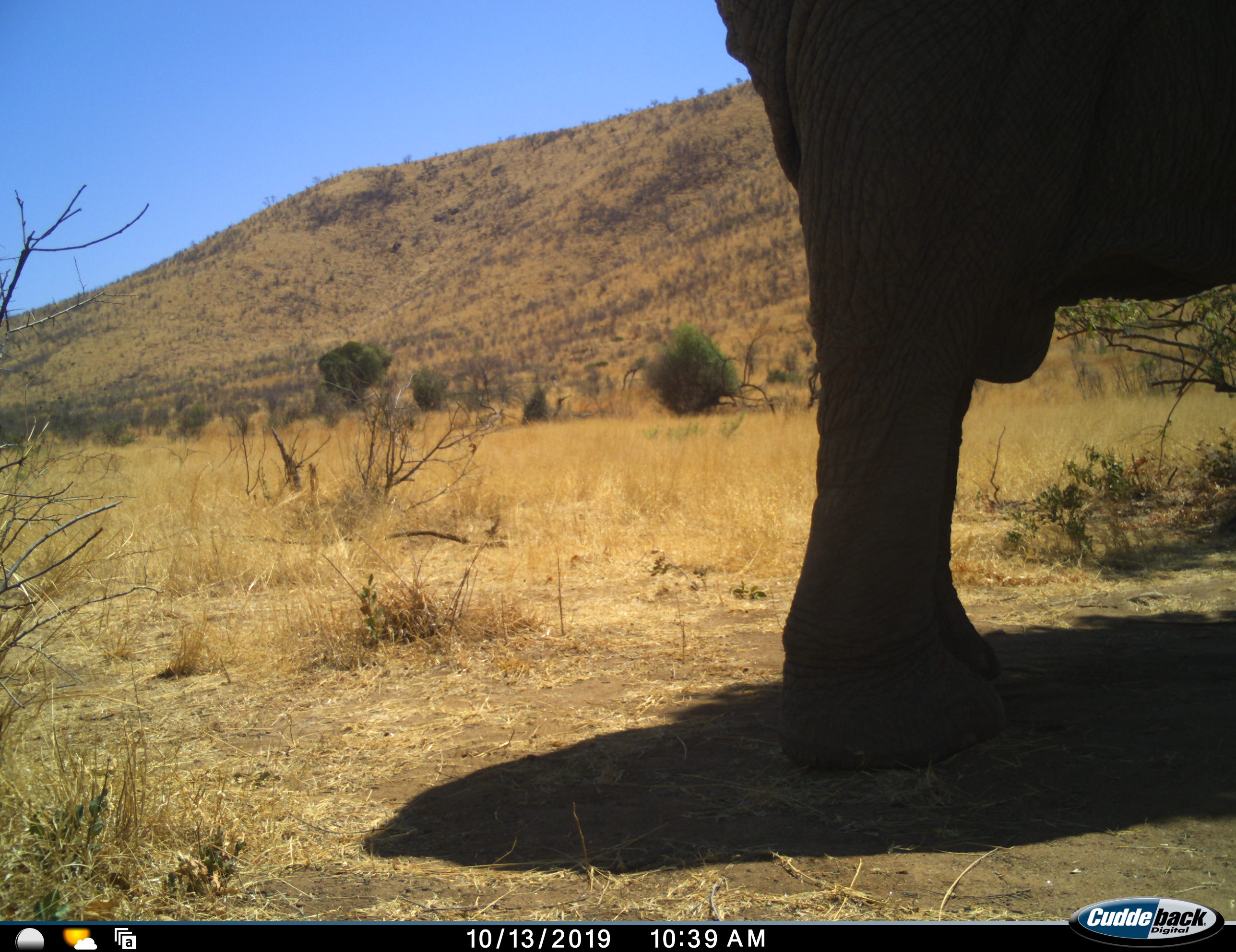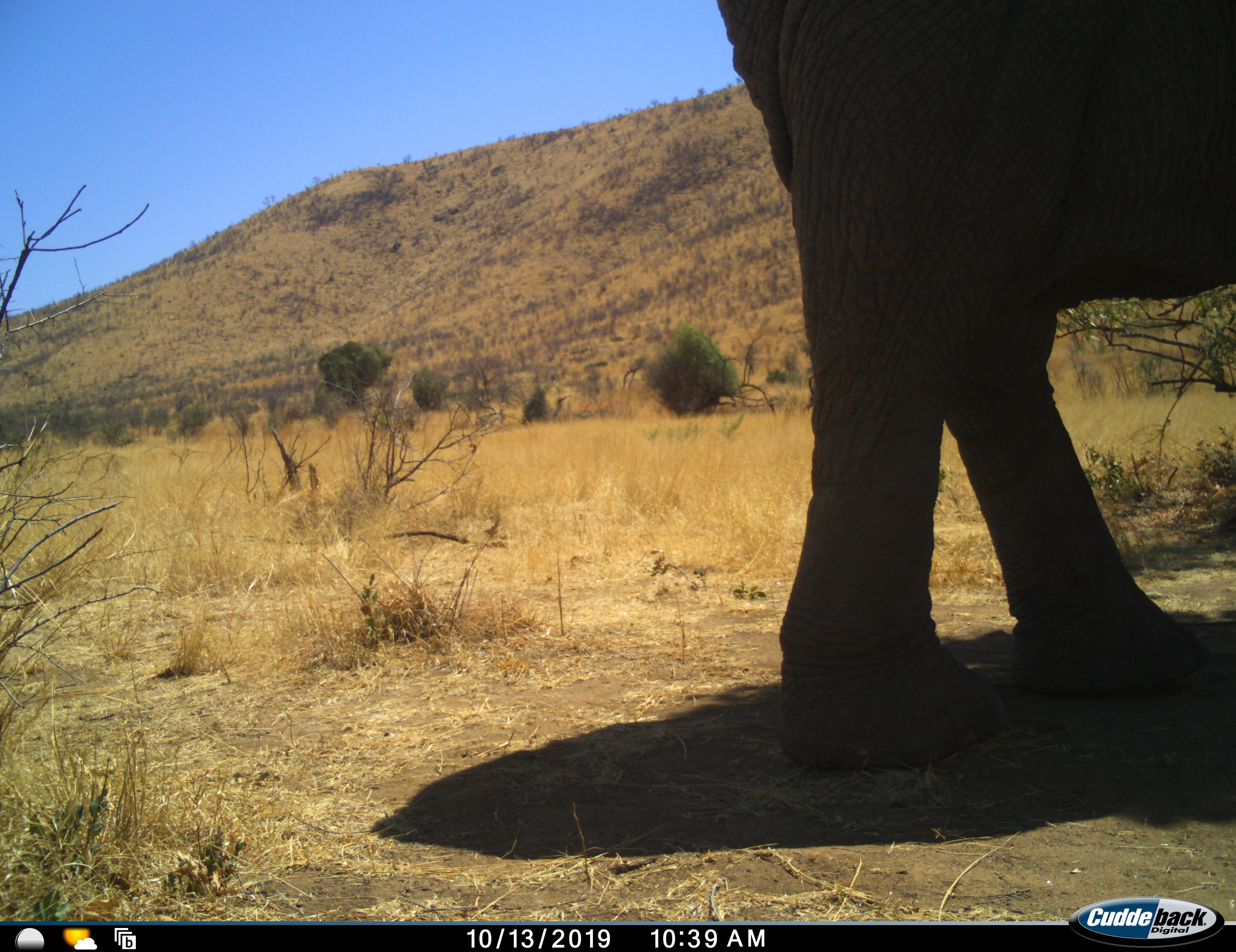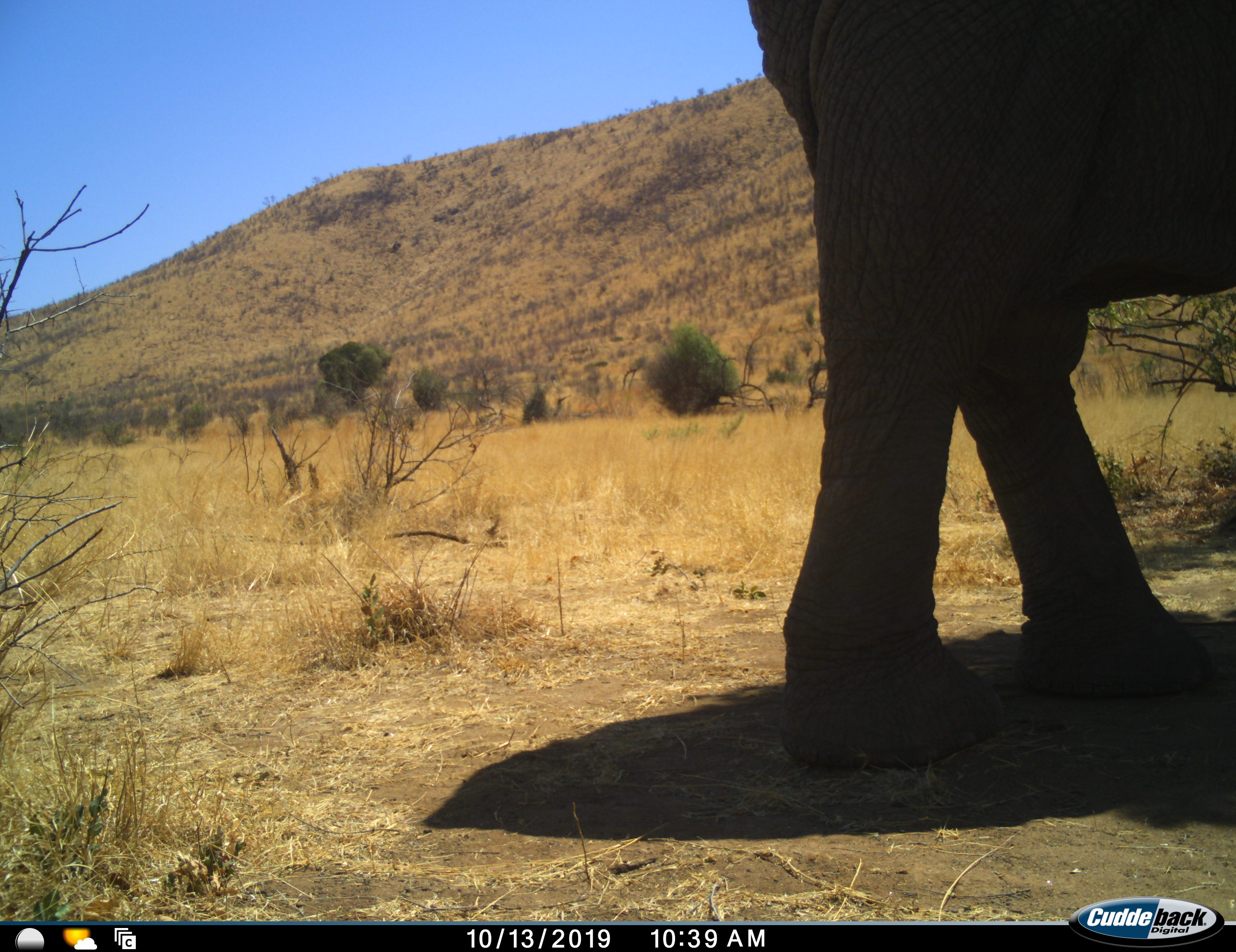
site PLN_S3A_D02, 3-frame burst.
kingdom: Animalia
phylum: Chordata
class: Mammalia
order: Proboscidea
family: Elephantidae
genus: Loxodonta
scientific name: Loxodonta africana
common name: african bush elephant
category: elephant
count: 1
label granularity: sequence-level